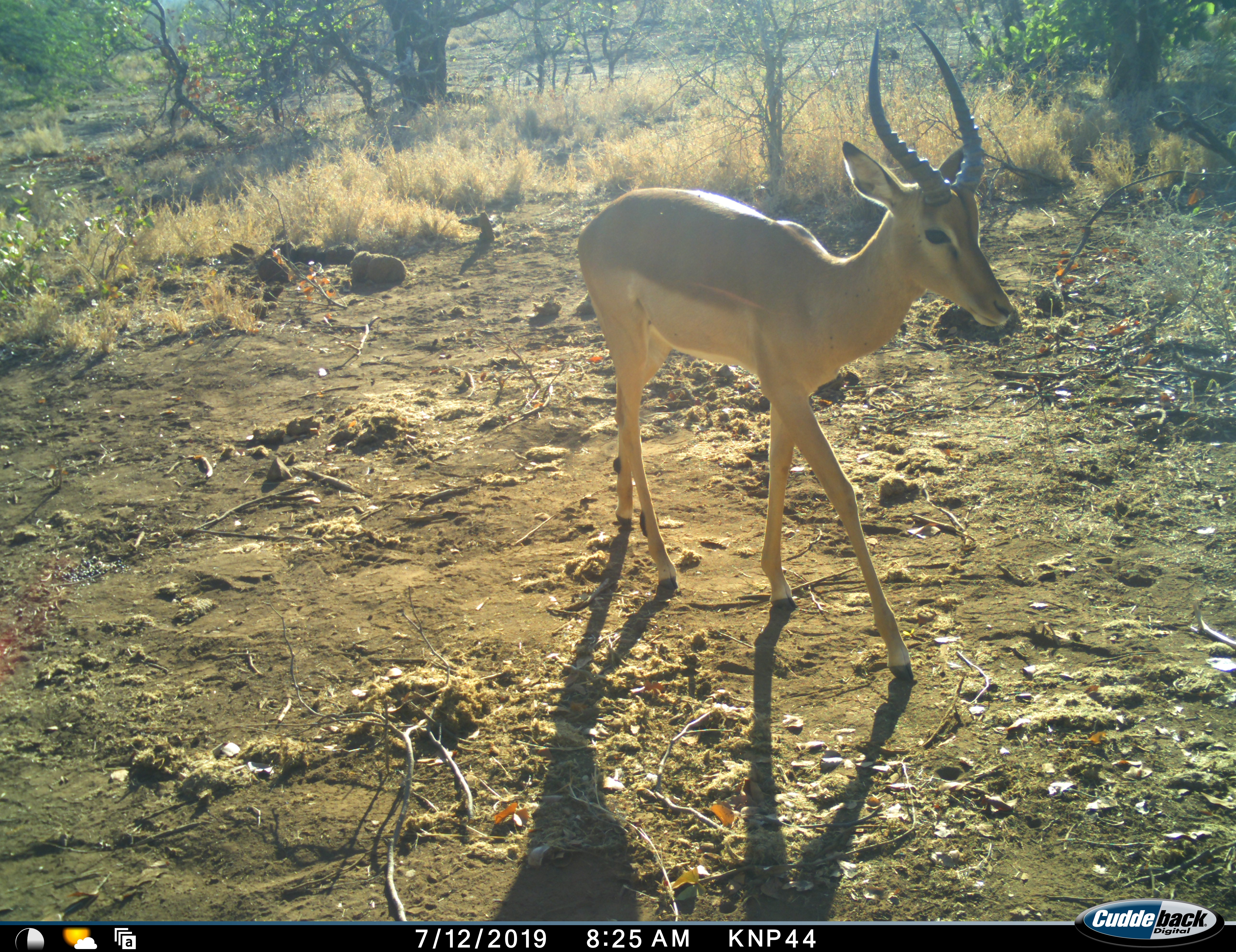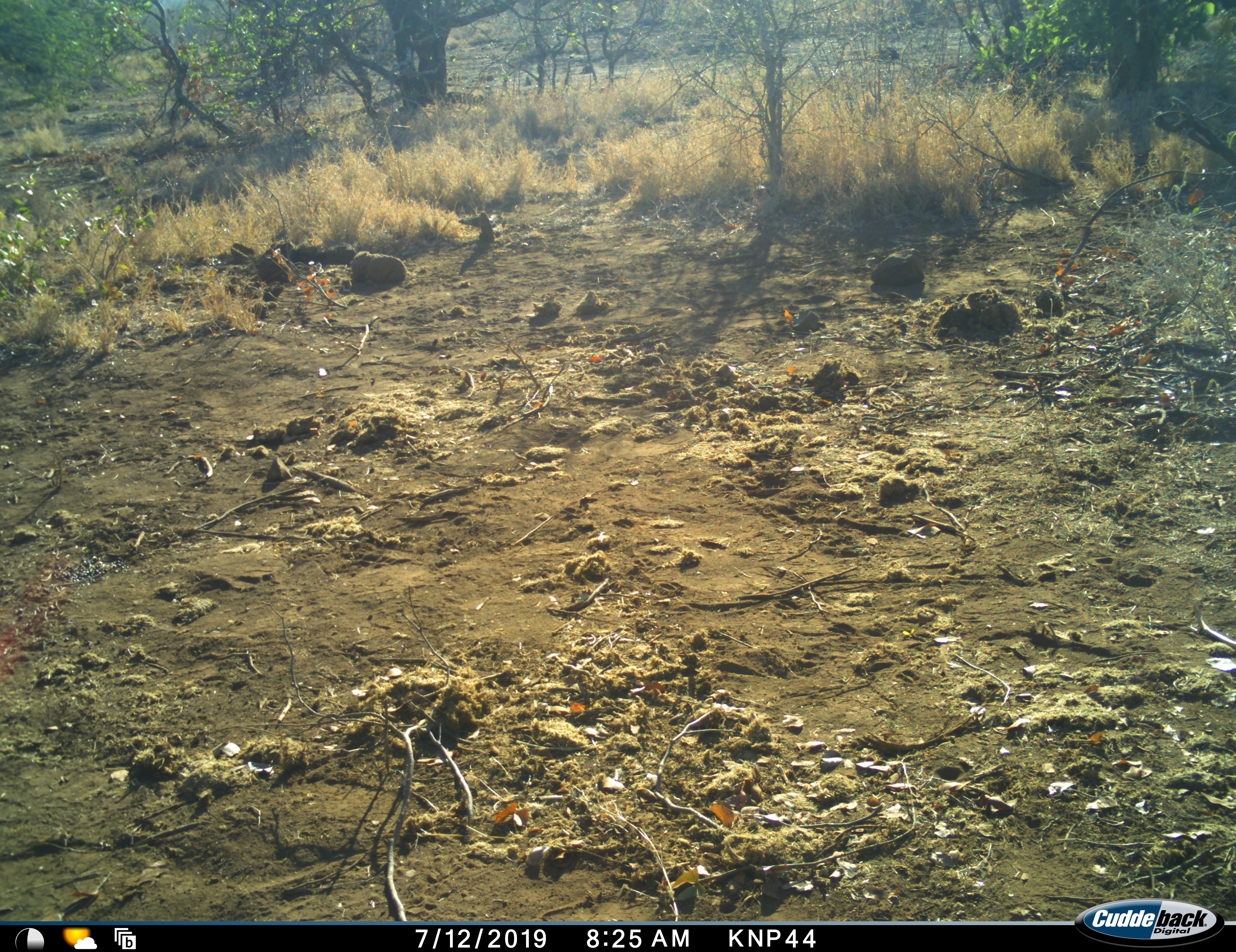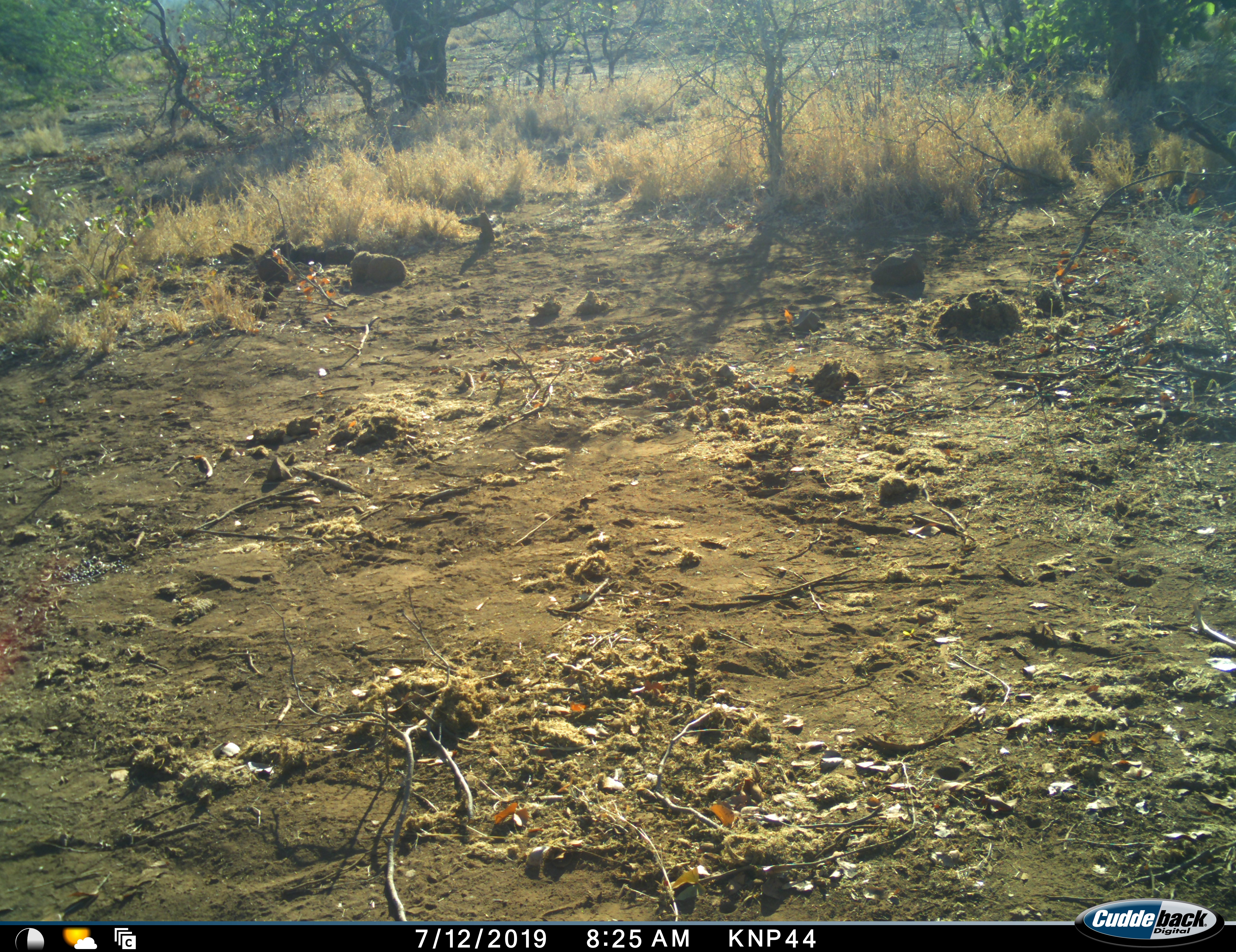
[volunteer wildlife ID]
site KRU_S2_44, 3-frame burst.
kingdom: Animalia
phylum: Chordata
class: Mammalia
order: Artiodactyla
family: Bovidae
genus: Aepyceros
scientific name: Aepyceros melampus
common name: impala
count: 1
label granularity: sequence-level